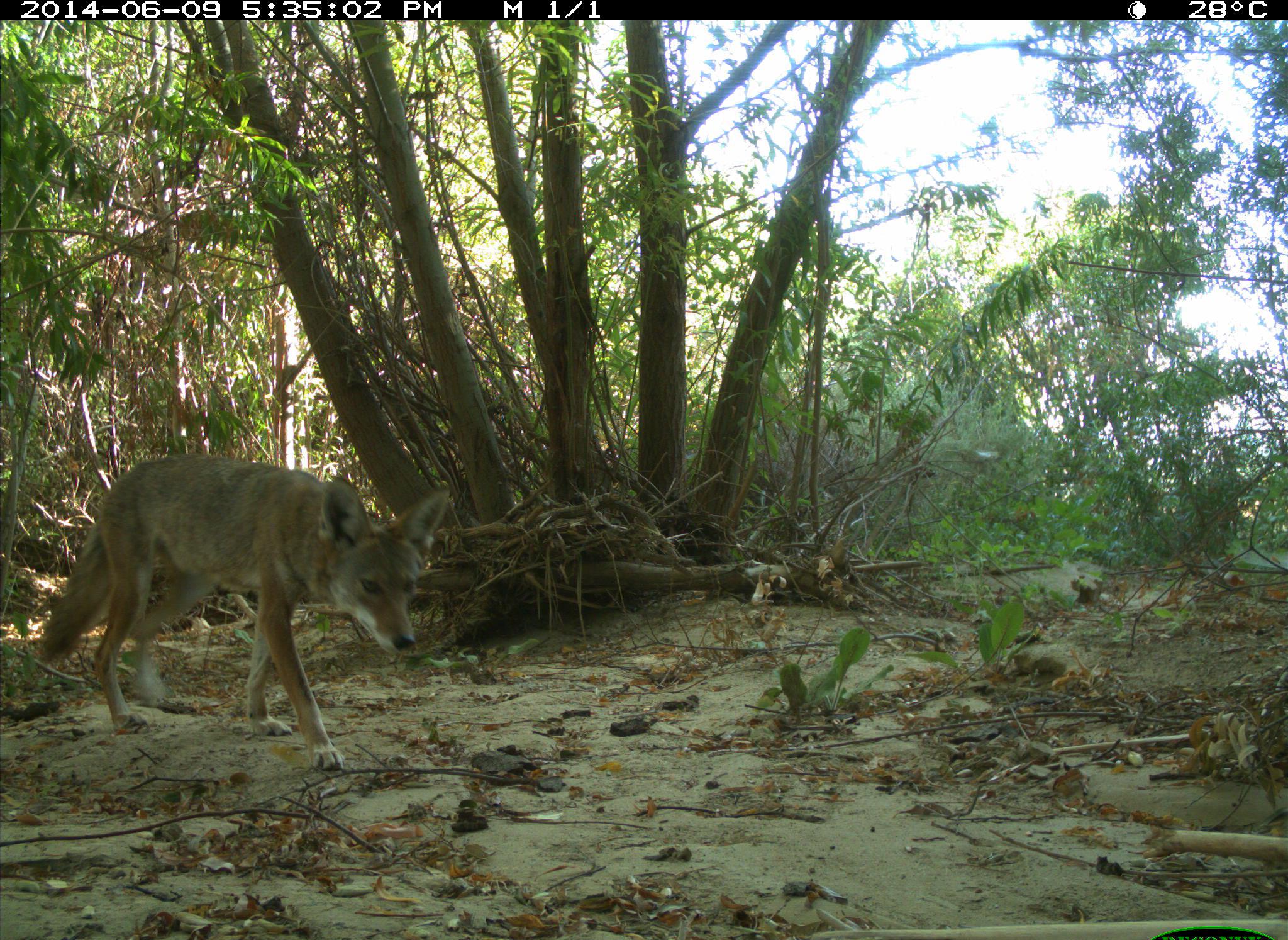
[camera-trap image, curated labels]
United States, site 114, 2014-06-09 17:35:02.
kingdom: Animalia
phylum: Chordata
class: Mammalia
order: Carnivora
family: Canidae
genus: Canis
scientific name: Canis latrans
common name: coyote